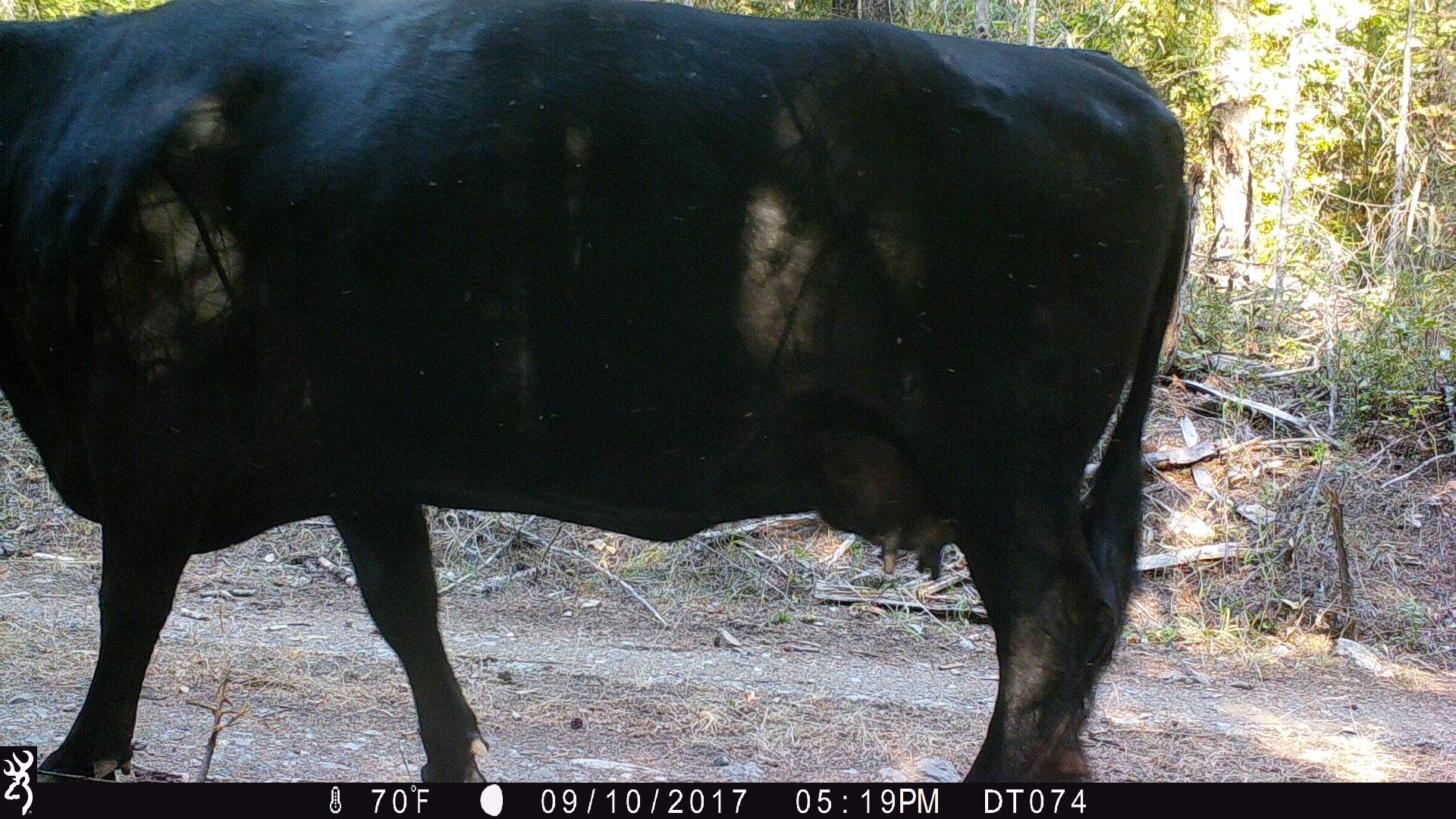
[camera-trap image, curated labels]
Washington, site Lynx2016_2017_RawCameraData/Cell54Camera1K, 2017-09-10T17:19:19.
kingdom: Animalia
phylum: Chordata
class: Mammalia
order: Artiodactyla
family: Bovidae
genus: Bos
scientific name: Bos taurus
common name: domestic cattle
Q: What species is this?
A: Domestic cattle (Bos taurus).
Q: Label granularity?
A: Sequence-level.